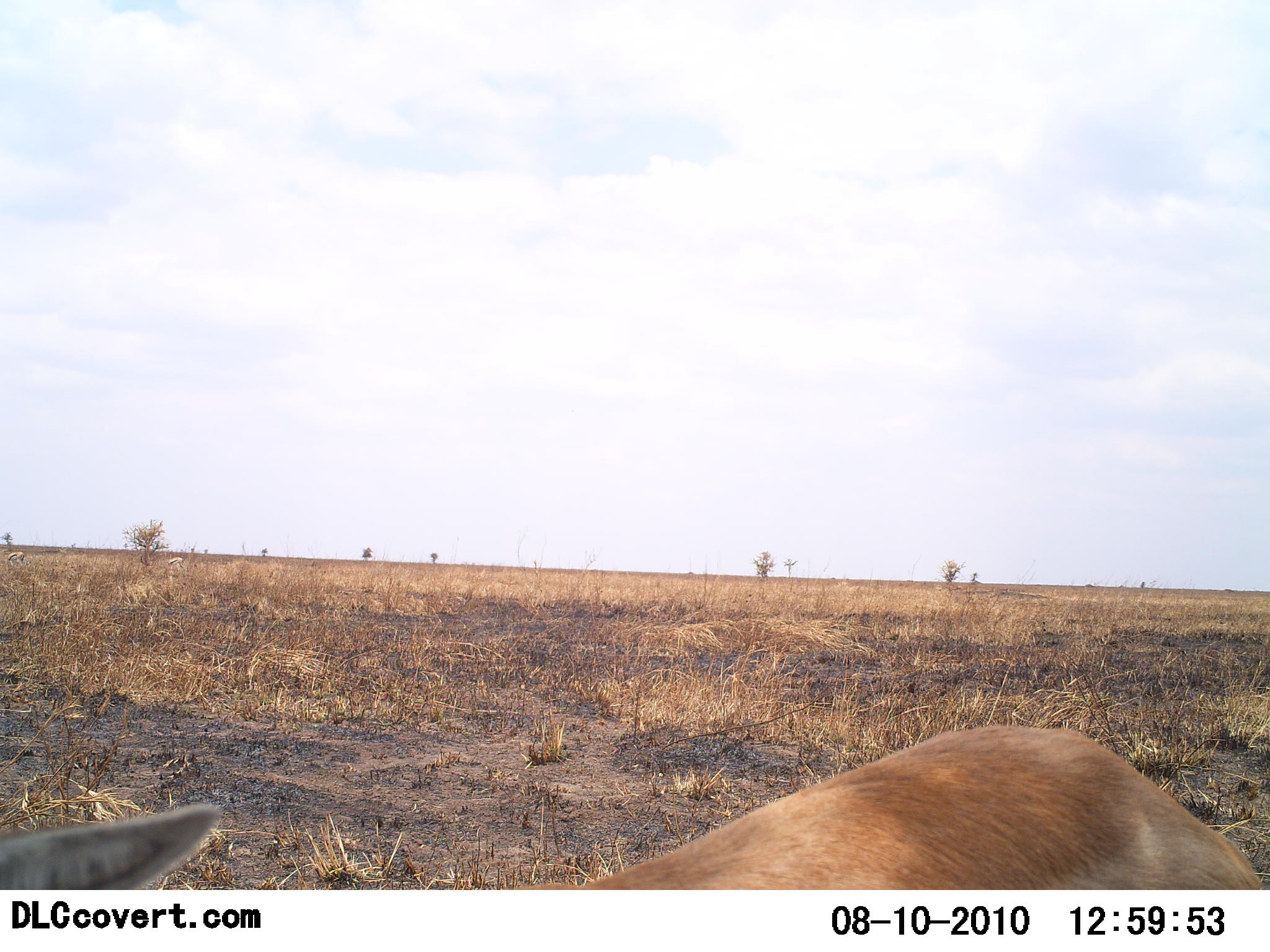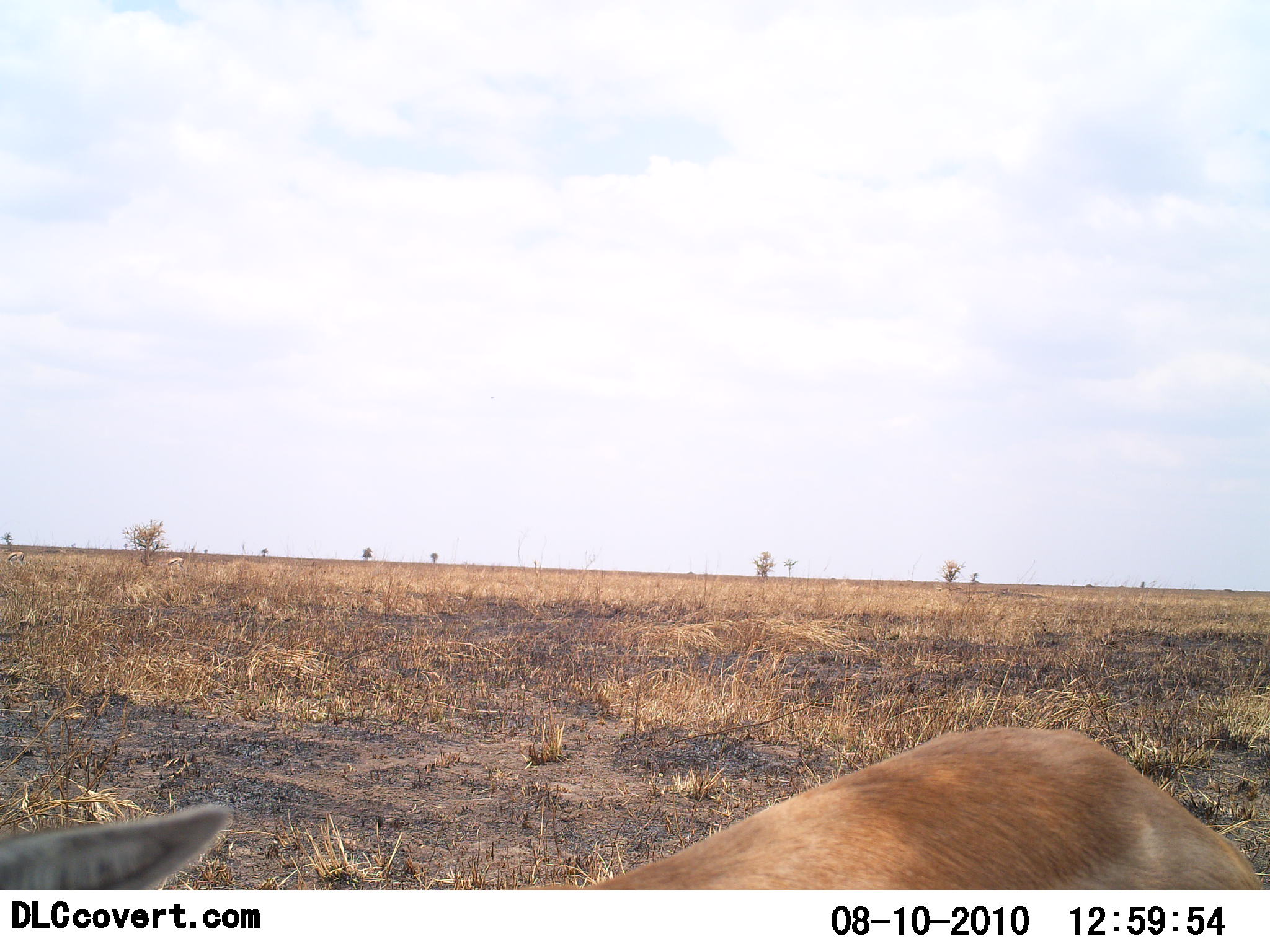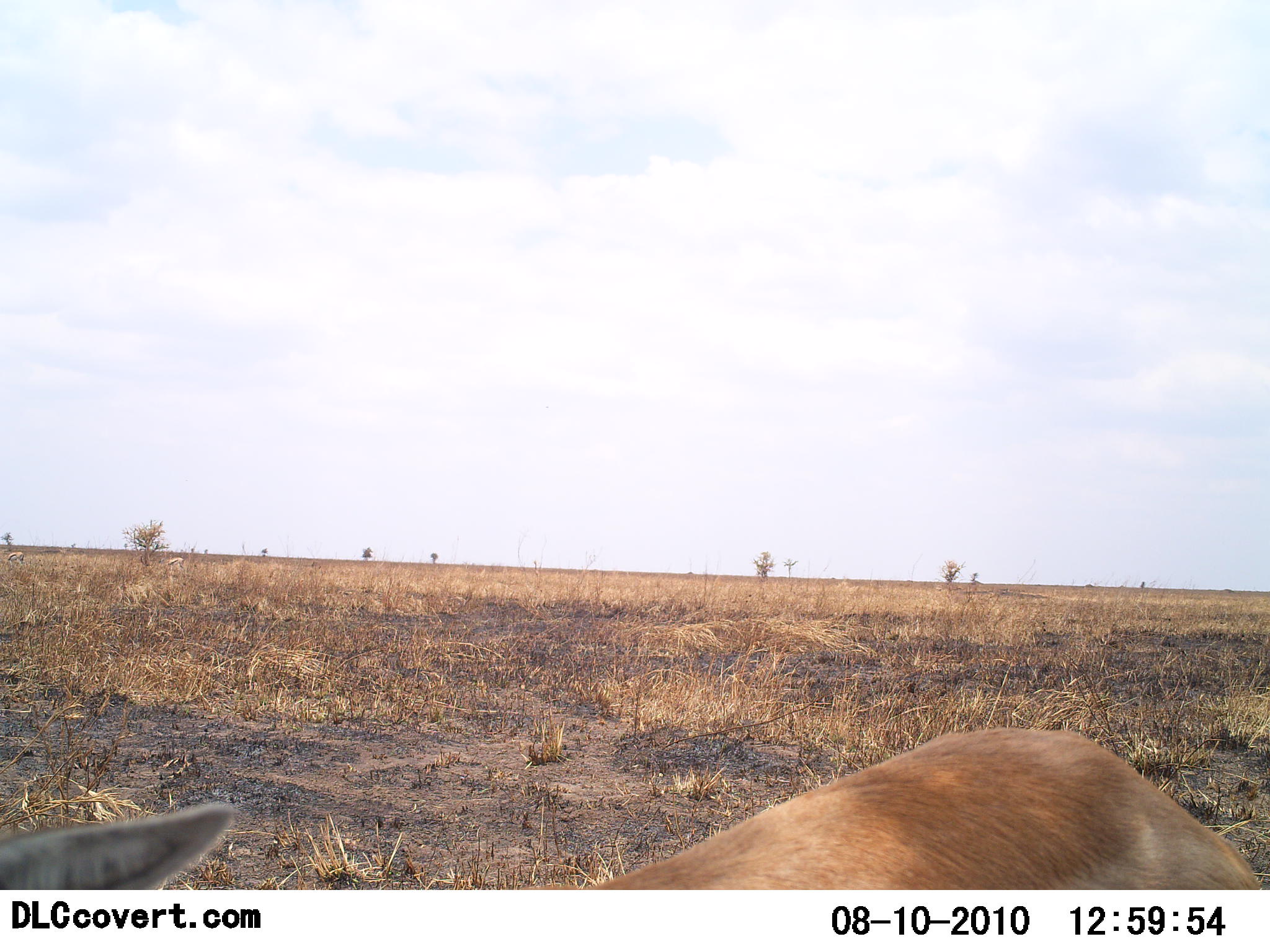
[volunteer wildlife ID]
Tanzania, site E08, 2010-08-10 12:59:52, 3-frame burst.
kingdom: Animalia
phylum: Chordata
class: Mammalia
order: Artiodactyla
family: Bovidae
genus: Nanger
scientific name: Nanger granti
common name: grant's gazelle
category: gazellegrants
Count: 1.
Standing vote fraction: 85%.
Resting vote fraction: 8%.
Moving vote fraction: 0%.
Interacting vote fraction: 0%.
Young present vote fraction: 0%.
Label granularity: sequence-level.